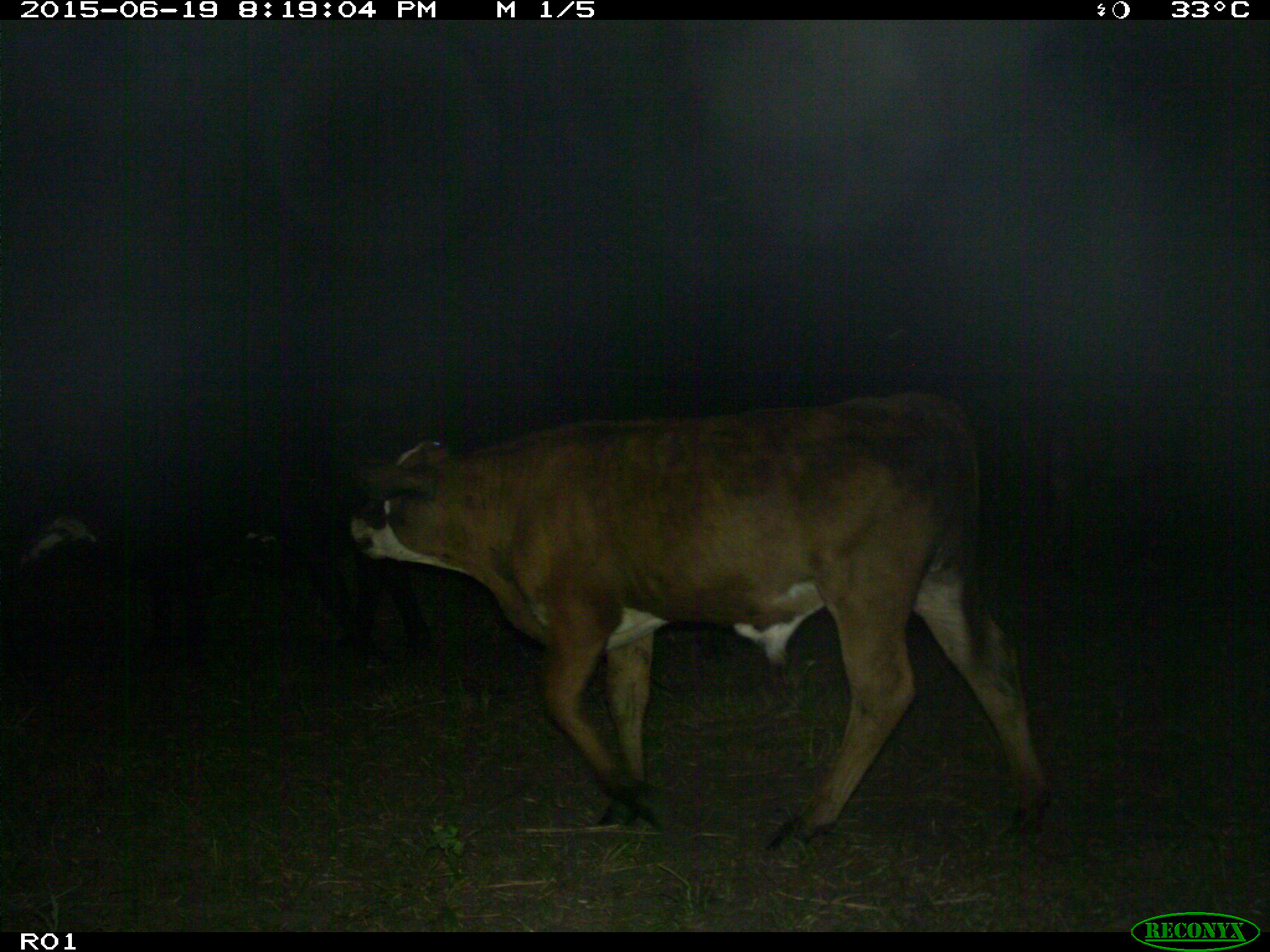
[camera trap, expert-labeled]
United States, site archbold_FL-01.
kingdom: Animalia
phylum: Chordata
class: Mammalia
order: Artiodactyla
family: Bovidae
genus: Bos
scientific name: Bos taurus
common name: domestic cow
Bos taurus (domestic cow).